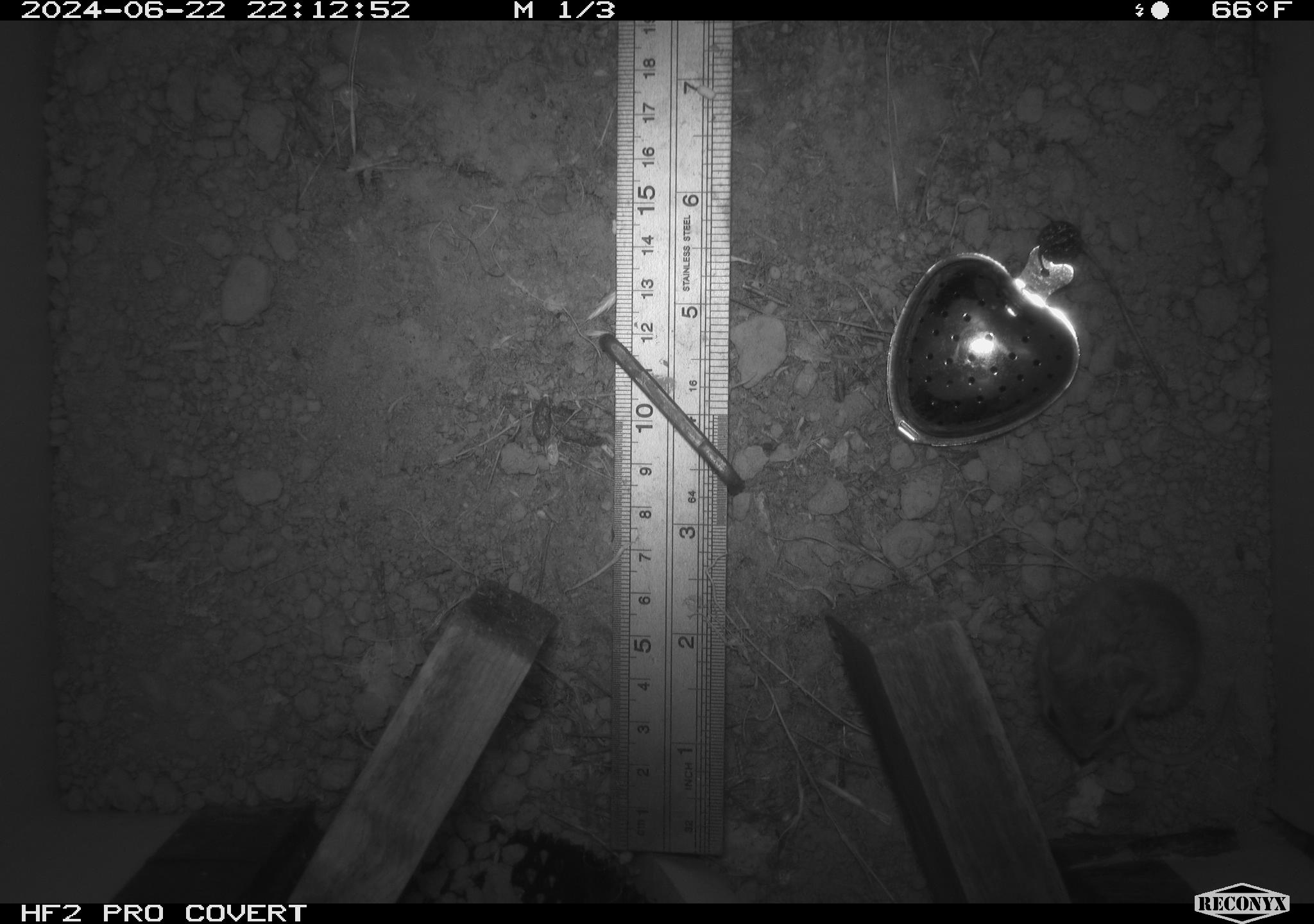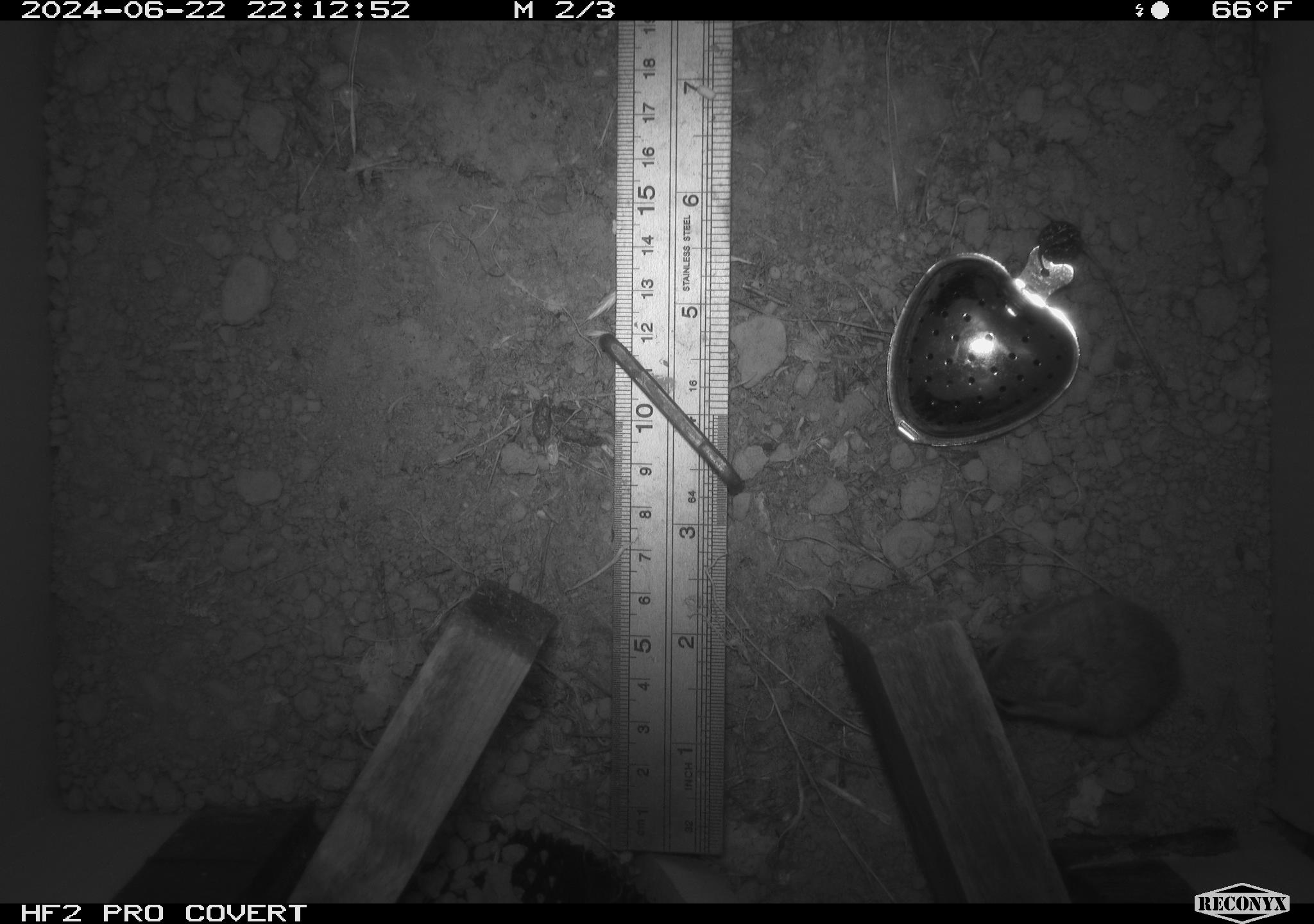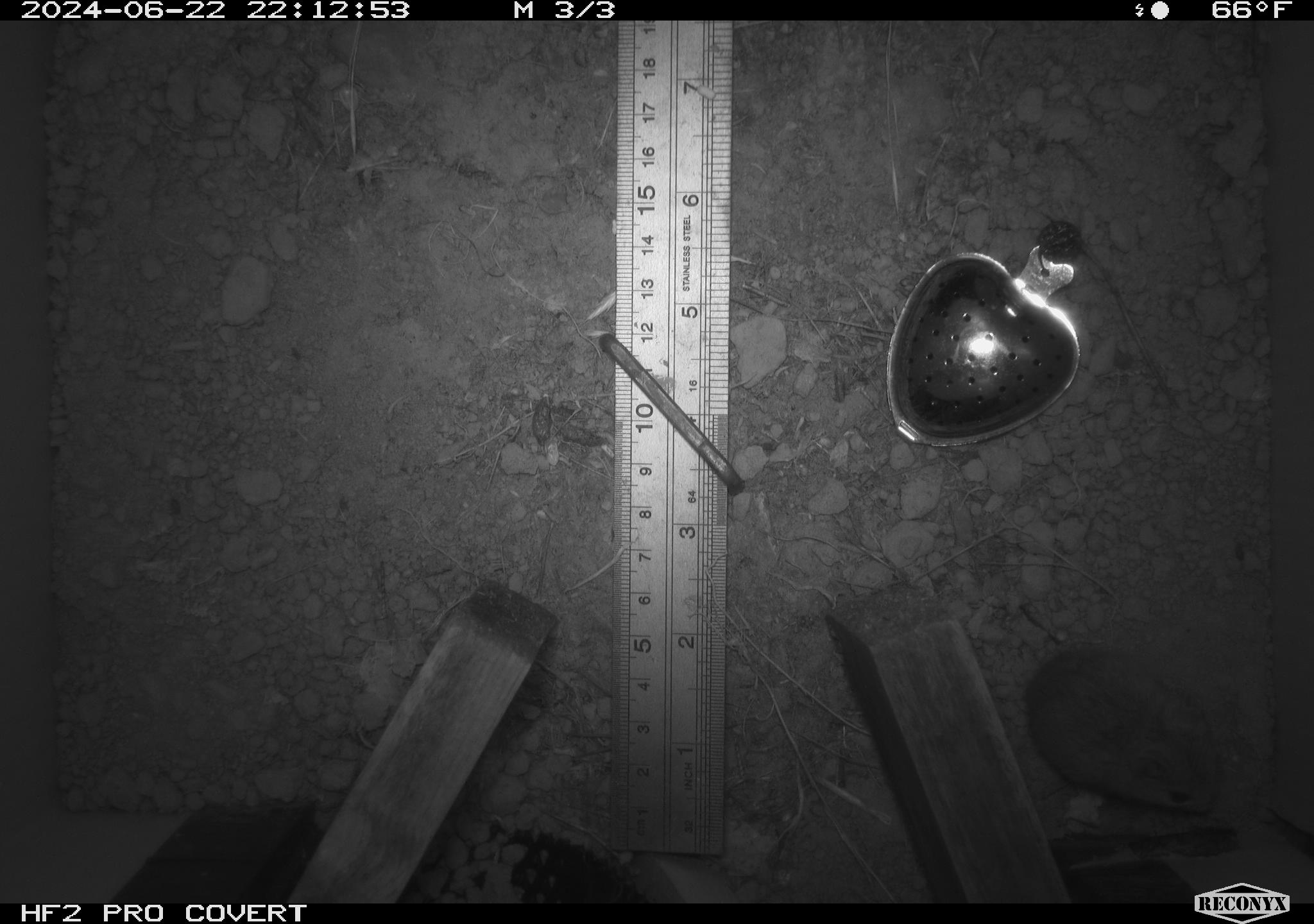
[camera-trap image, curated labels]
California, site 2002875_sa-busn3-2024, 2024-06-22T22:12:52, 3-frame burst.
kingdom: Animalia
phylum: Chordata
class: Mammalia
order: Rodentia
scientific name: Rodentia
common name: mouse species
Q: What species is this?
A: Mouse species (Rodentia).